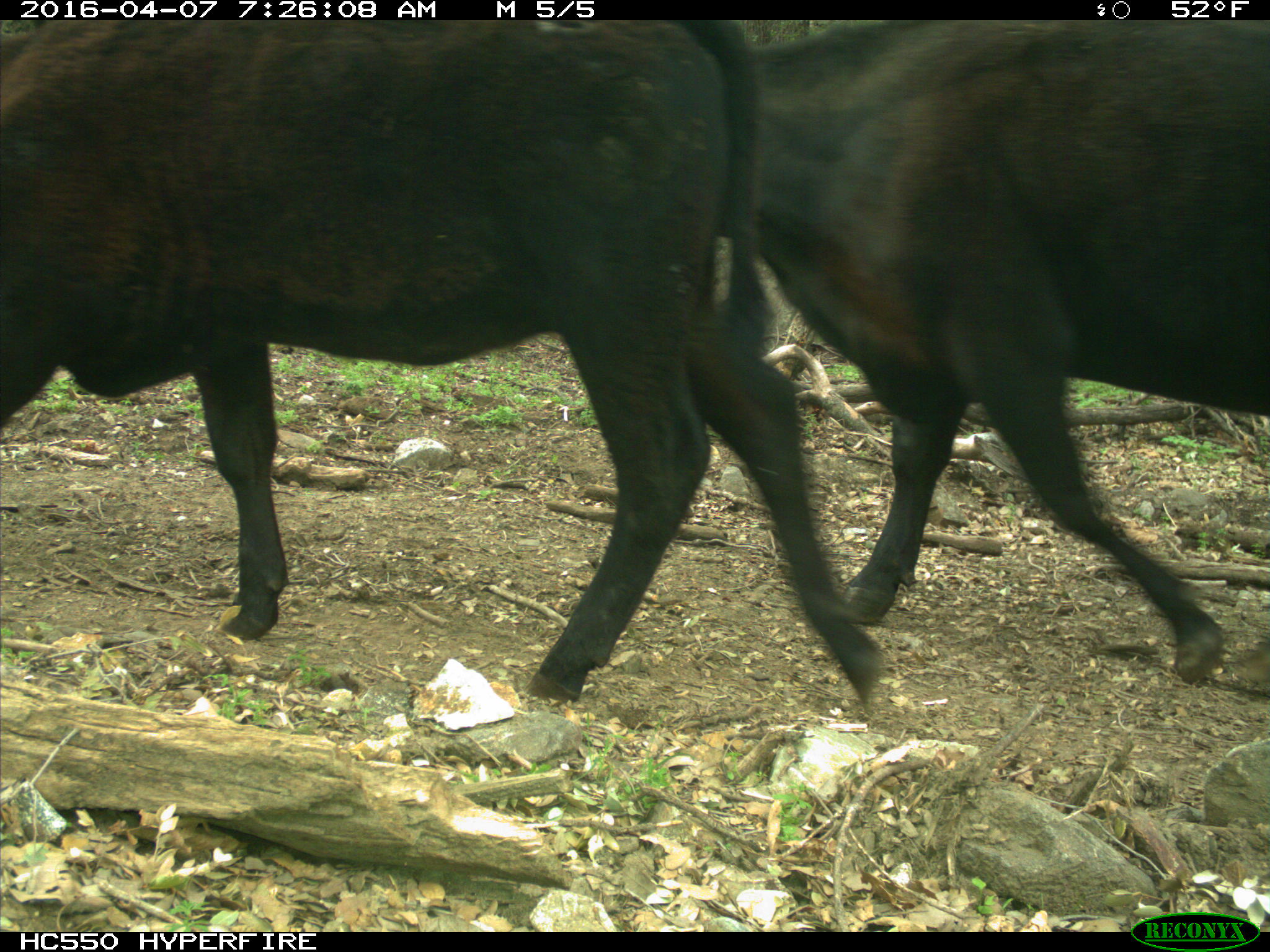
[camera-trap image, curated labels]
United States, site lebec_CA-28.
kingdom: Animalia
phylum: Chordata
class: Mammalia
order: Artiodactyla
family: Bovidae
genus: Bos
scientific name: Bos taurus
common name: domestic cow